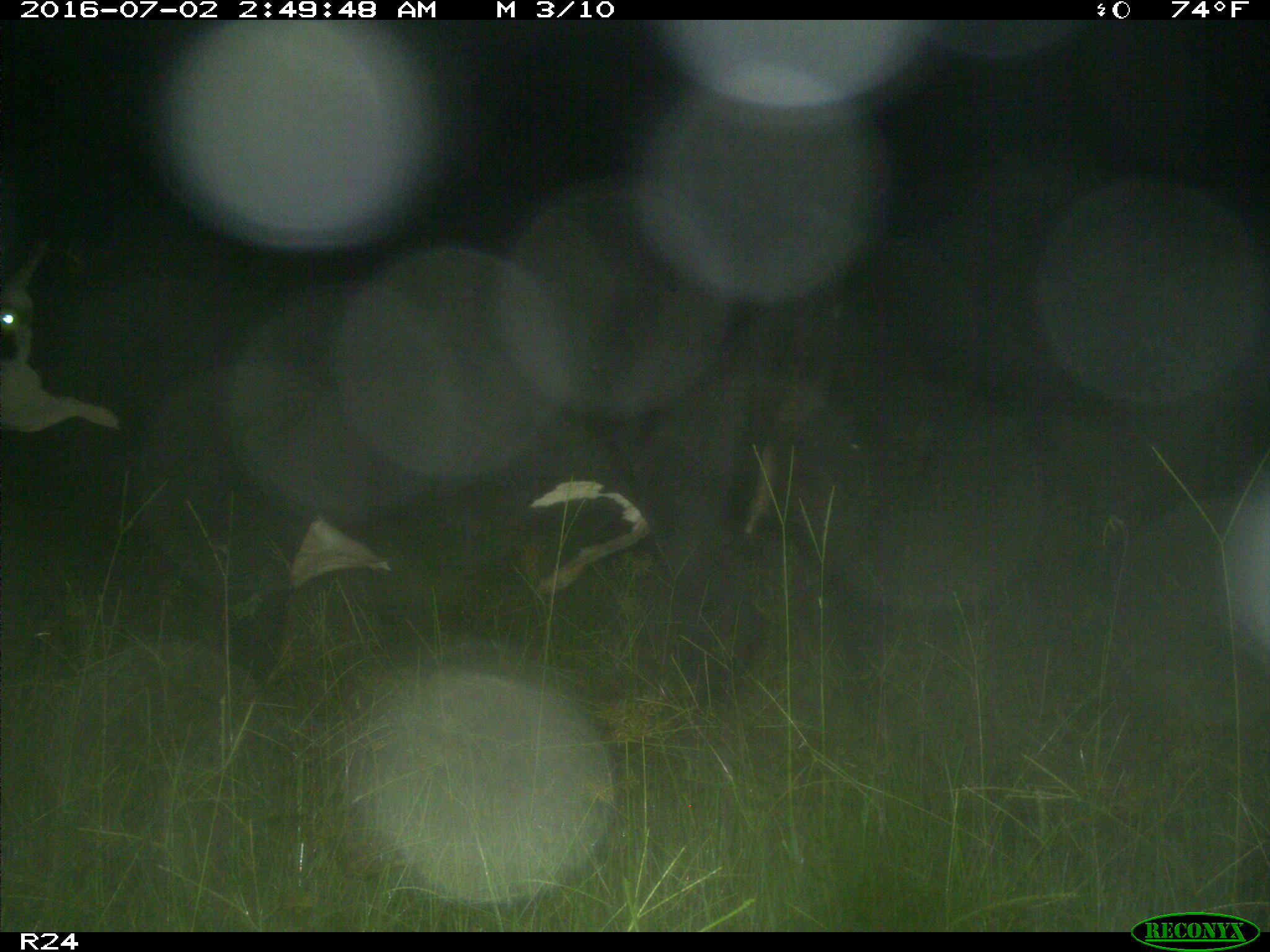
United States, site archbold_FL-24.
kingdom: Animalia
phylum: Chordata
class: Mammalia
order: Artiodactyla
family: Bovidae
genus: Bos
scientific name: Bos taurus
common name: domestic cow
Bos taurus (domestic cow).